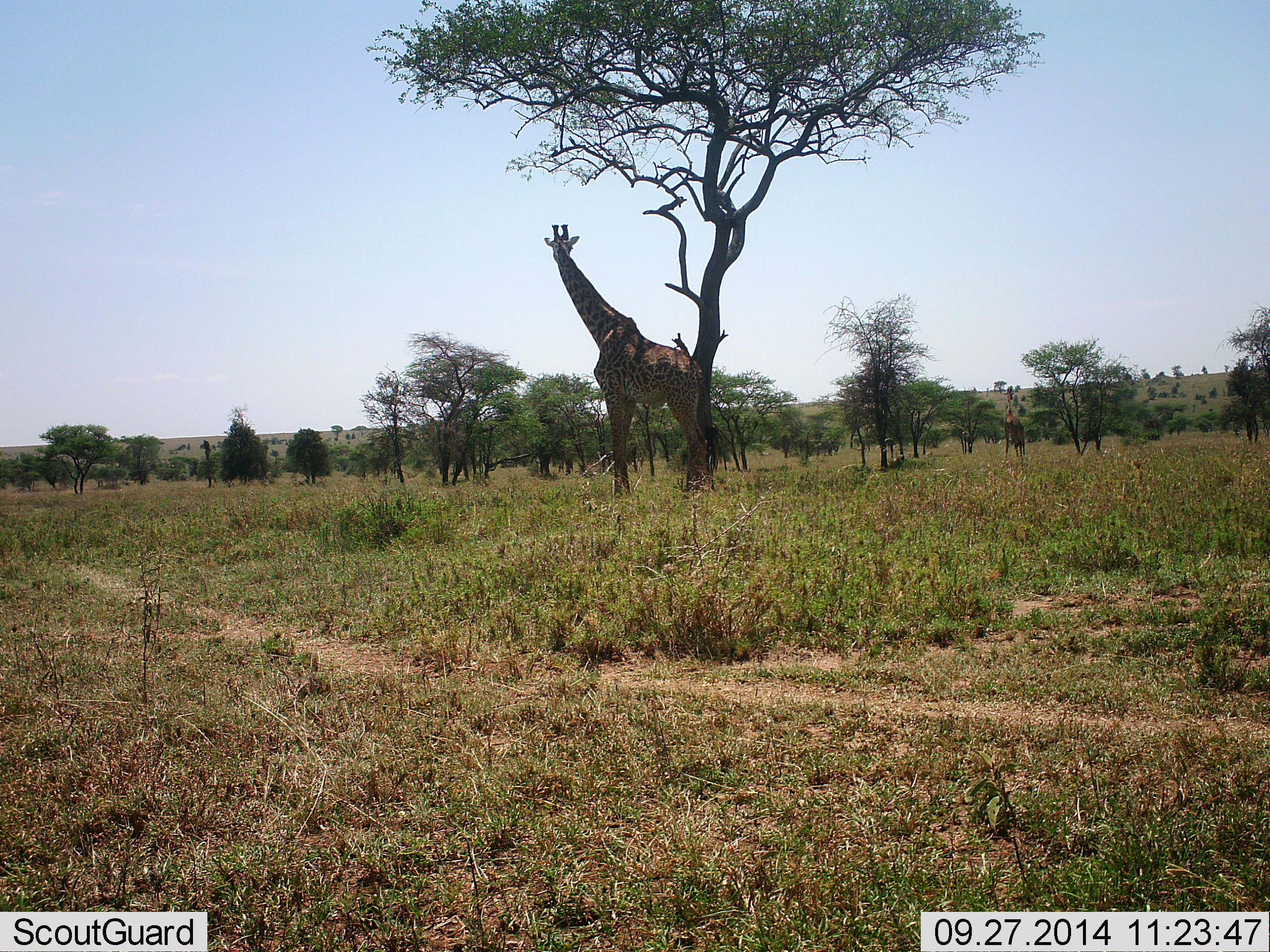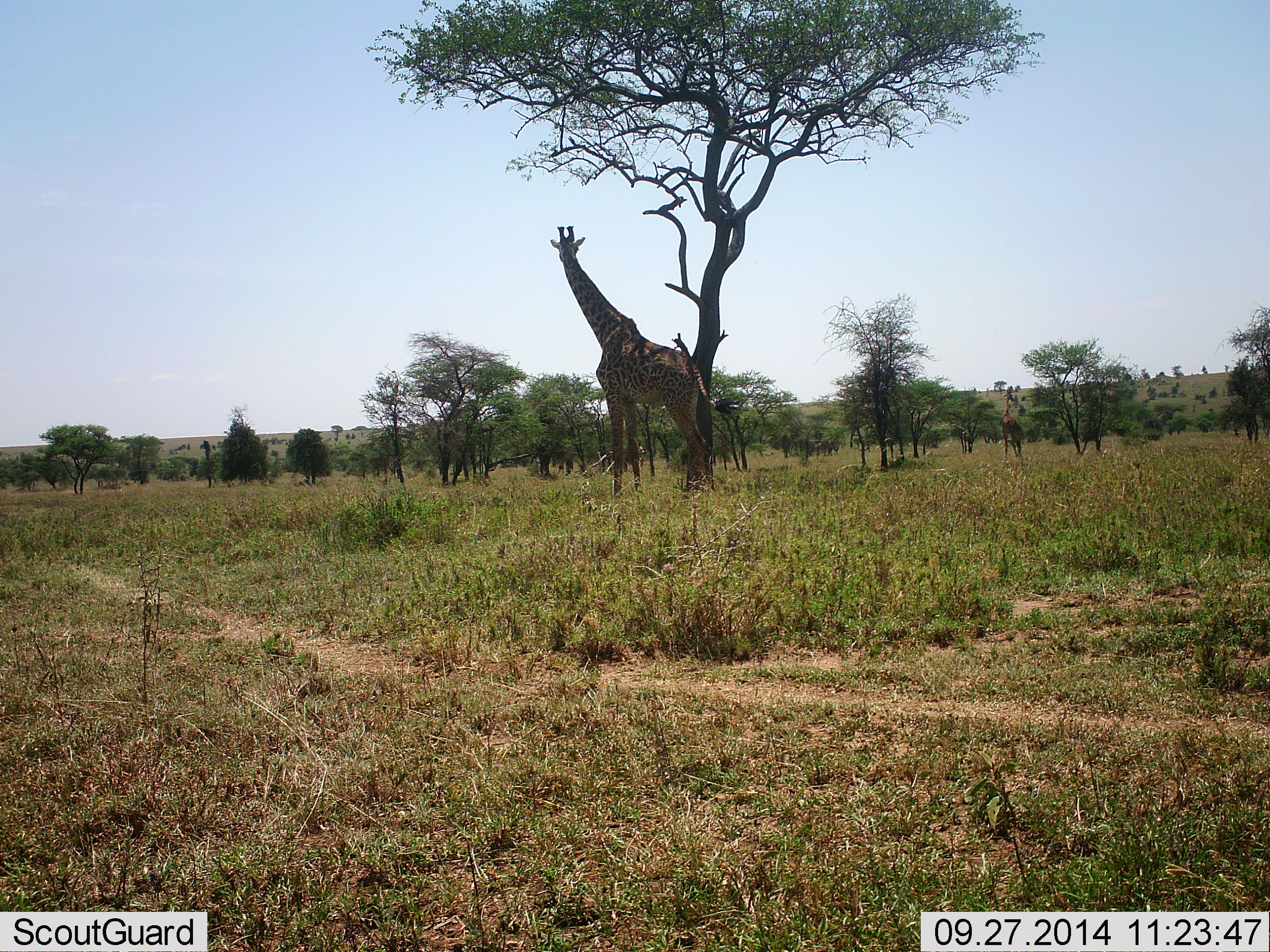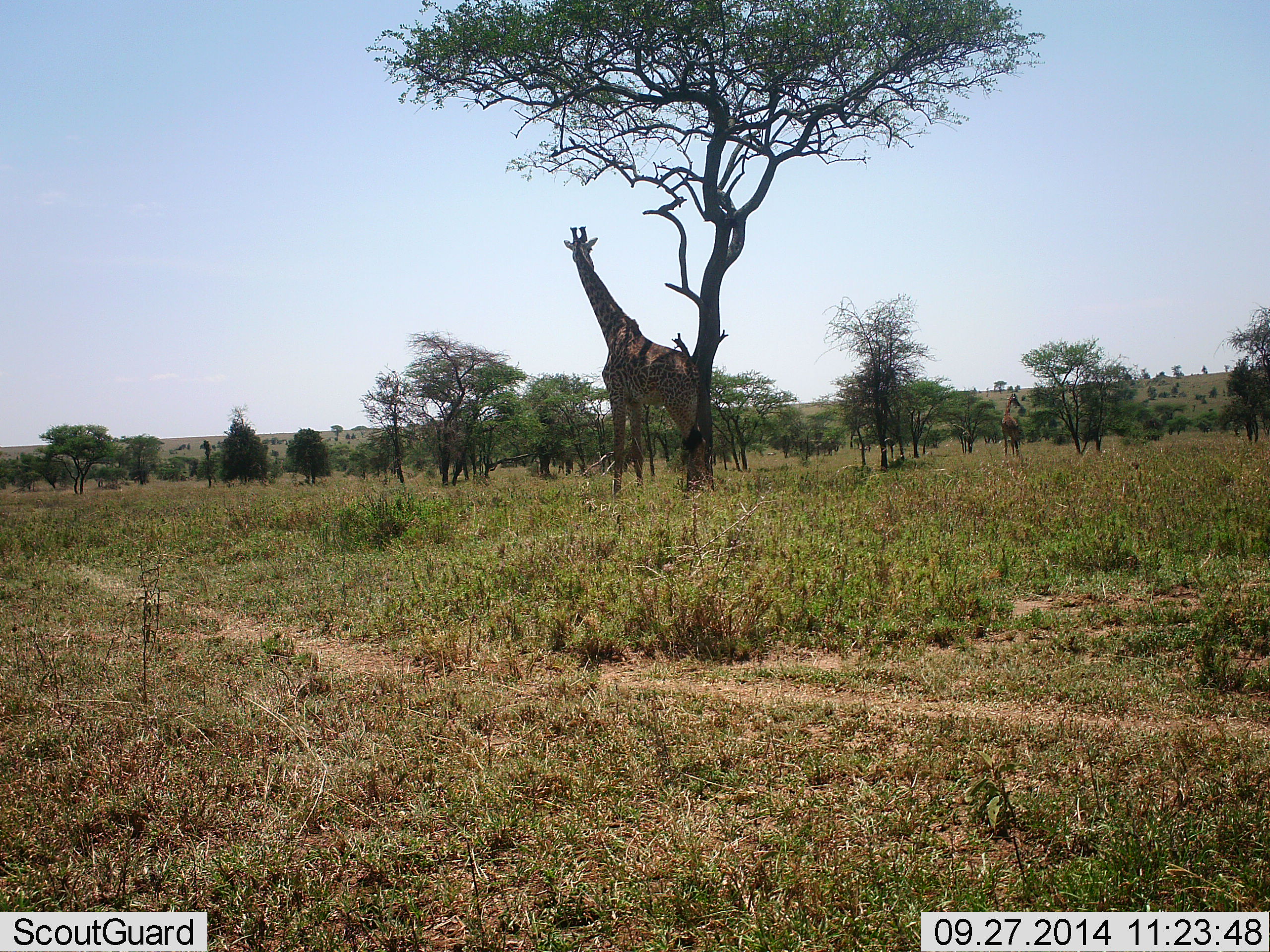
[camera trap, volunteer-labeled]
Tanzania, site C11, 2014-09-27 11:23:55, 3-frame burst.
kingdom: Animalia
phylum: Chordata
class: Mammalia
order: Artiodactyla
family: Giraffidae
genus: Giraffa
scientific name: Giraffa camelopardalis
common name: giraffe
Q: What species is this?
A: Giraffe (Giraffa camelopardalis).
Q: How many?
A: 2.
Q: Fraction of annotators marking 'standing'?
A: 90%.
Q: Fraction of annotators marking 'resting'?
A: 10%.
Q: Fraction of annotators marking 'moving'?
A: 0%.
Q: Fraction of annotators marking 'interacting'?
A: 10%.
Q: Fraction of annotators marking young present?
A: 0%.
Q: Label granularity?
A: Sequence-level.